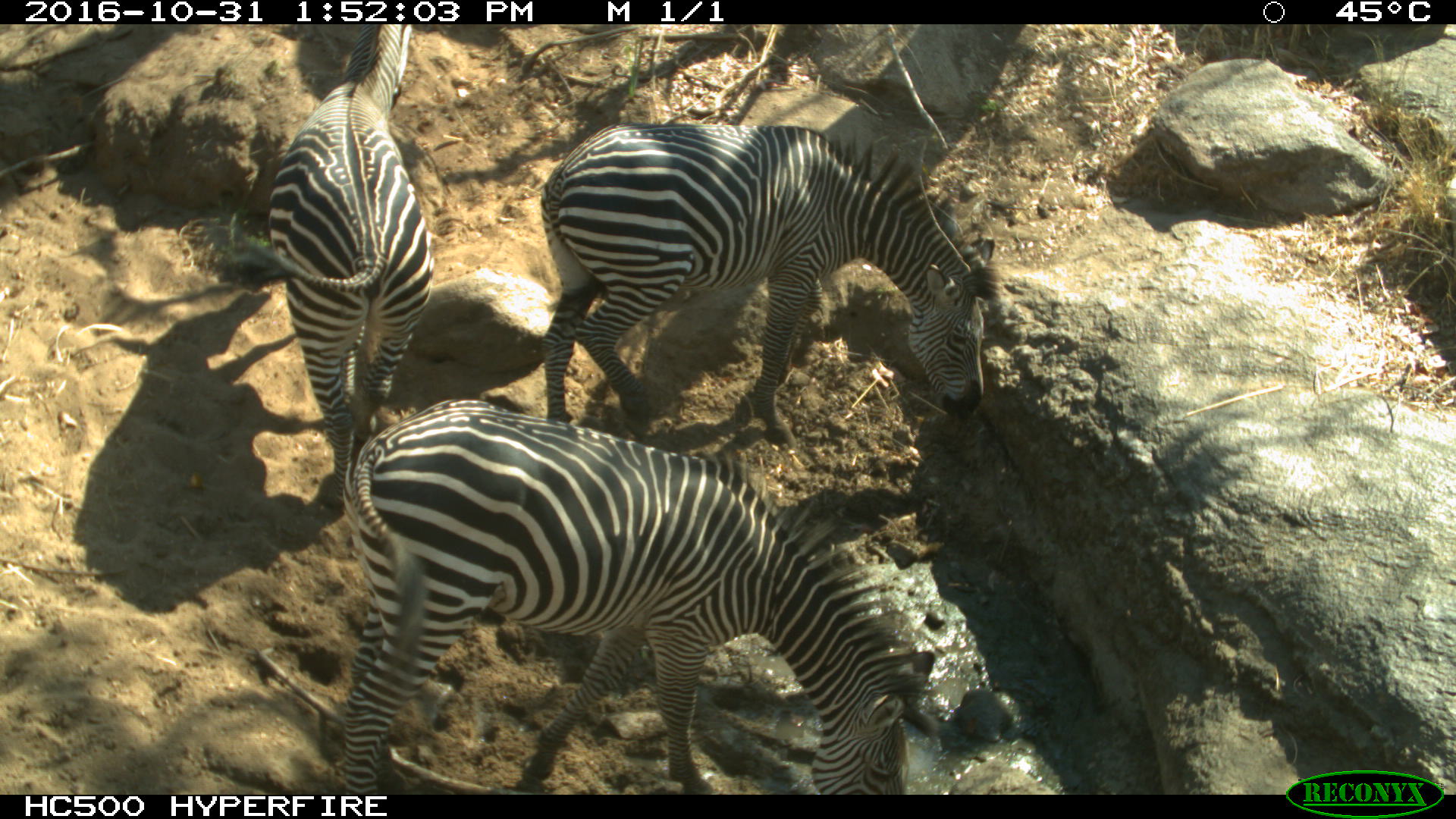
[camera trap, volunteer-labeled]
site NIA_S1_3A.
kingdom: Animalia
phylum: Chordata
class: Mammalia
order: Perissodactyla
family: Equidae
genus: Equus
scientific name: Equus quagga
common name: plains zebra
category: zebraplains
Zebraplains (plains zebra) (Equus quagga), count 3. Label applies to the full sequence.